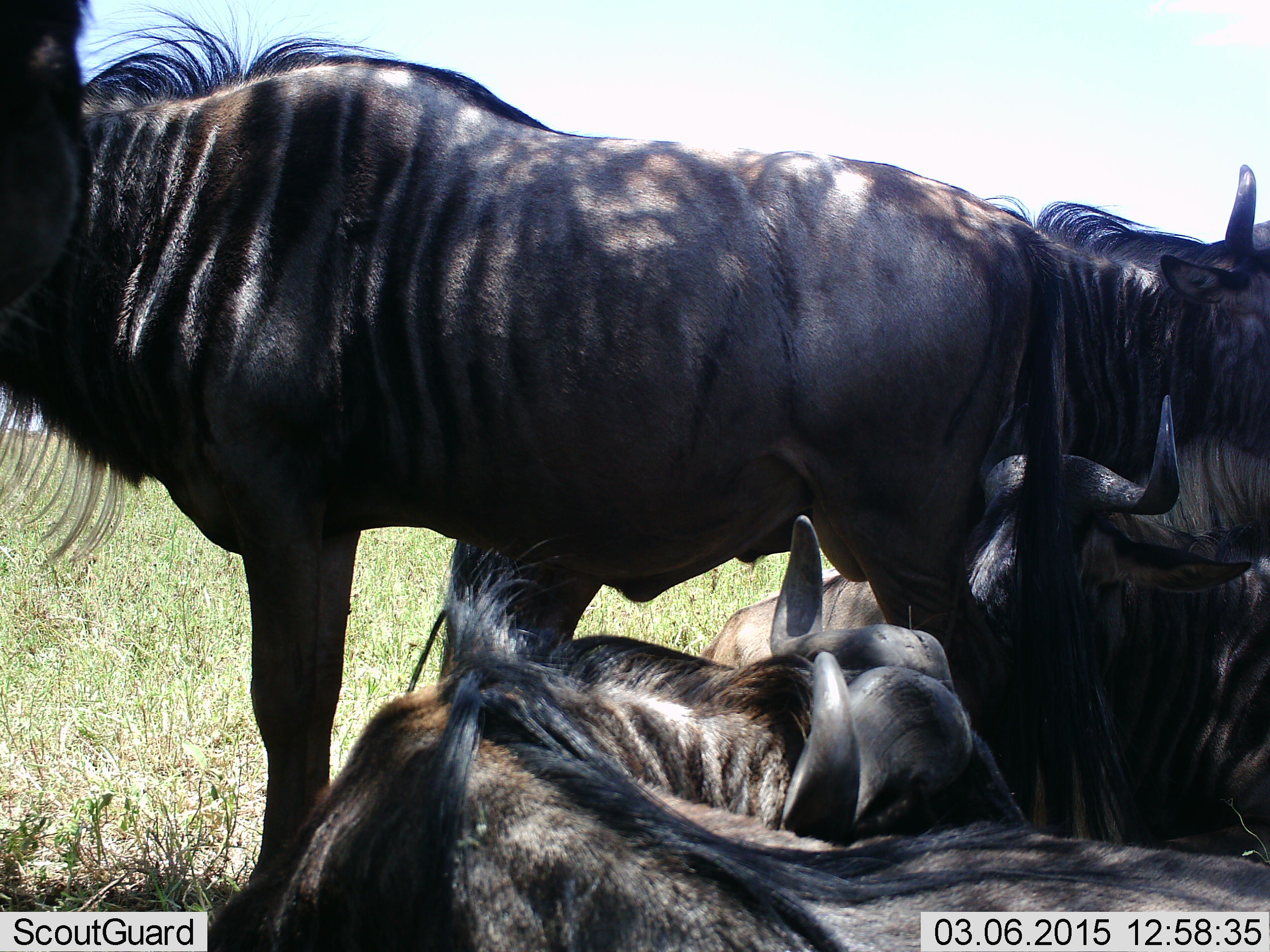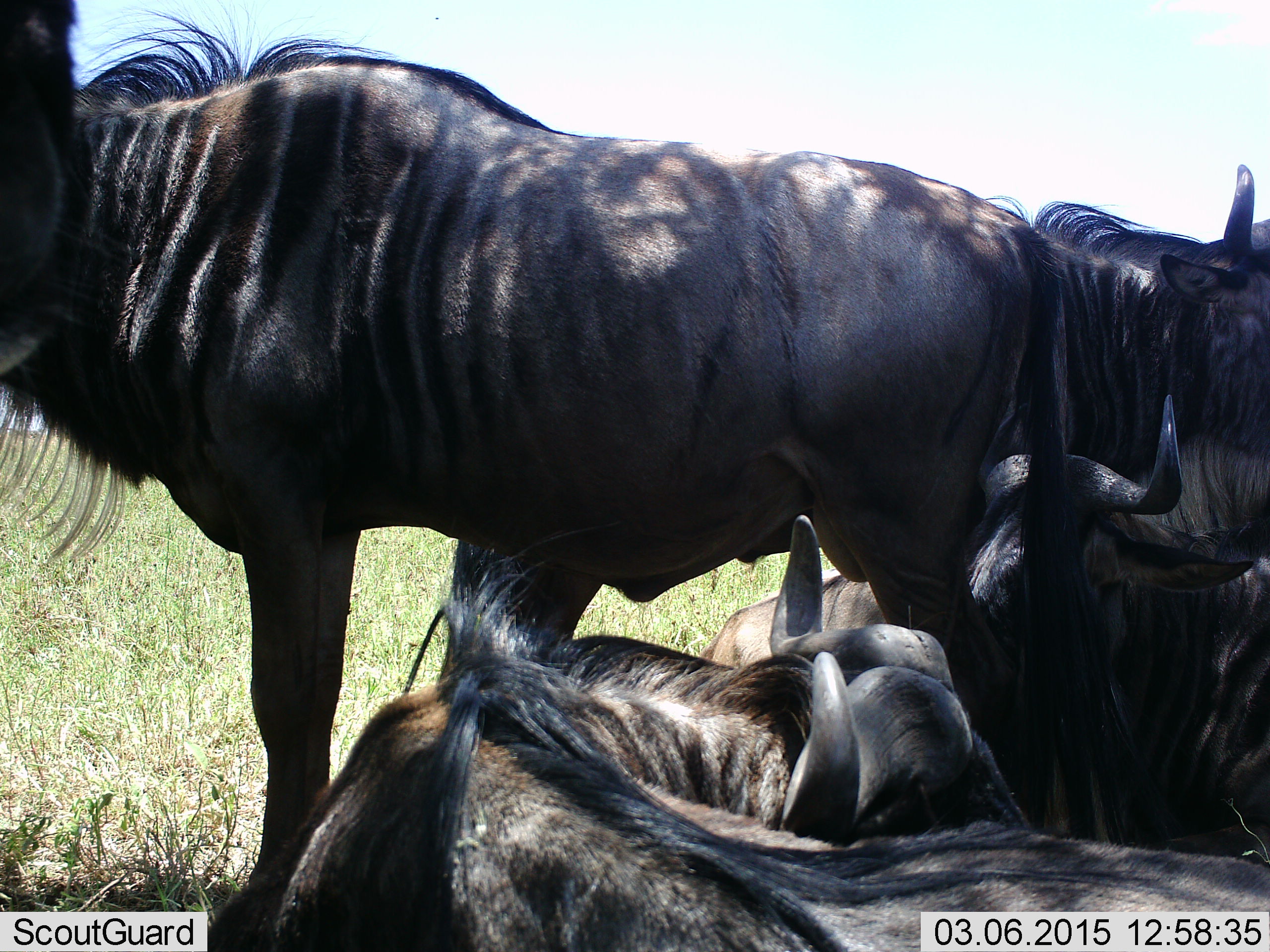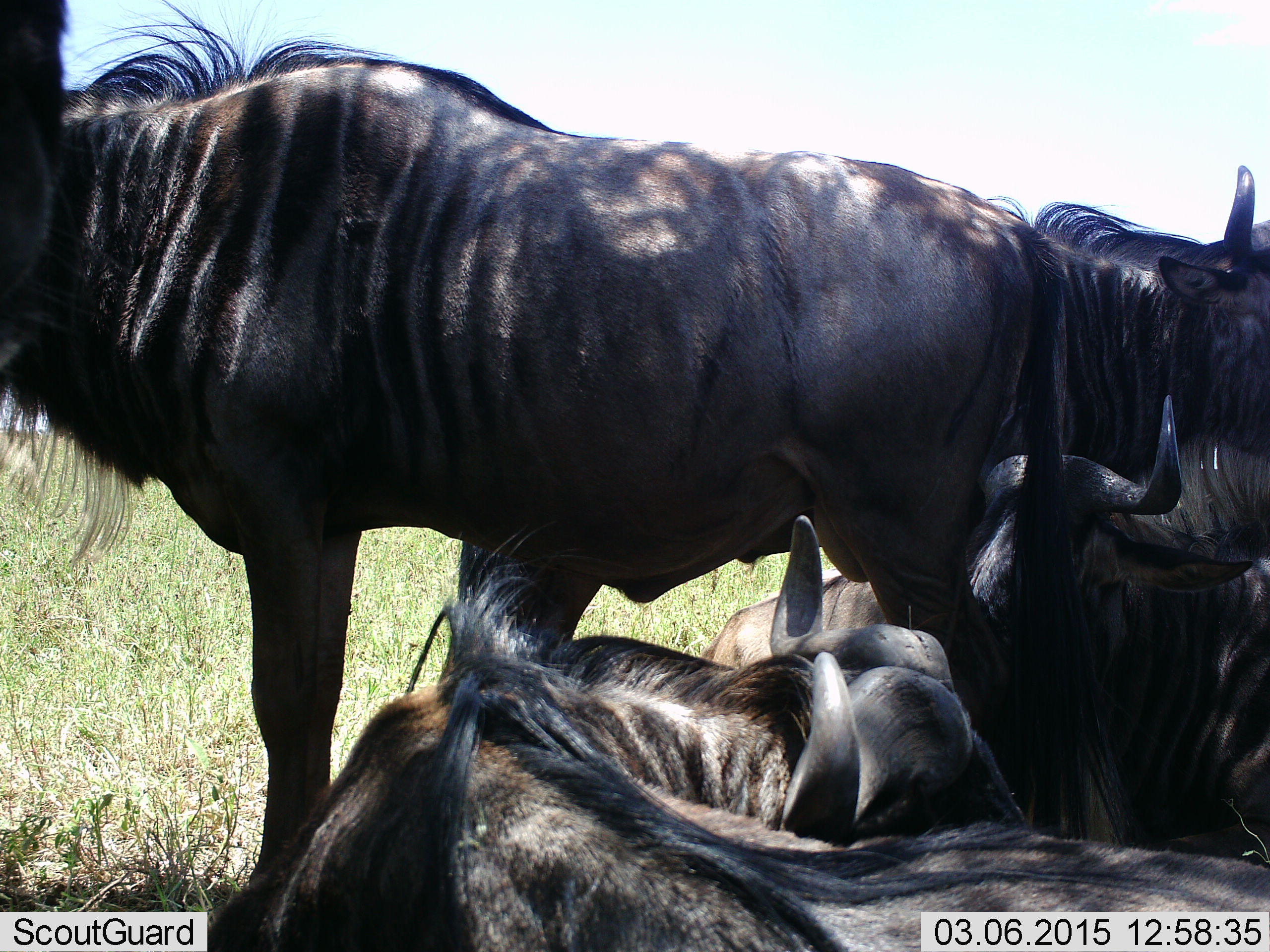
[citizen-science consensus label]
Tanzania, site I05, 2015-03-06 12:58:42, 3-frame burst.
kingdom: Animalia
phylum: Chordata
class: Mammalia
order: Artiodactyla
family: Bovidae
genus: Connochaetes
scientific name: Connochaetes taurinus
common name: blue wildebeest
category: wildebeest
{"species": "wildebeest (blue wildebeest) (Connochaetes taurinus)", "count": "5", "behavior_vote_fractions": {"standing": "90%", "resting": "100%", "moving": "0%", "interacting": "10%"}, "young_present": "0%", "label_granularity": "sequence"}